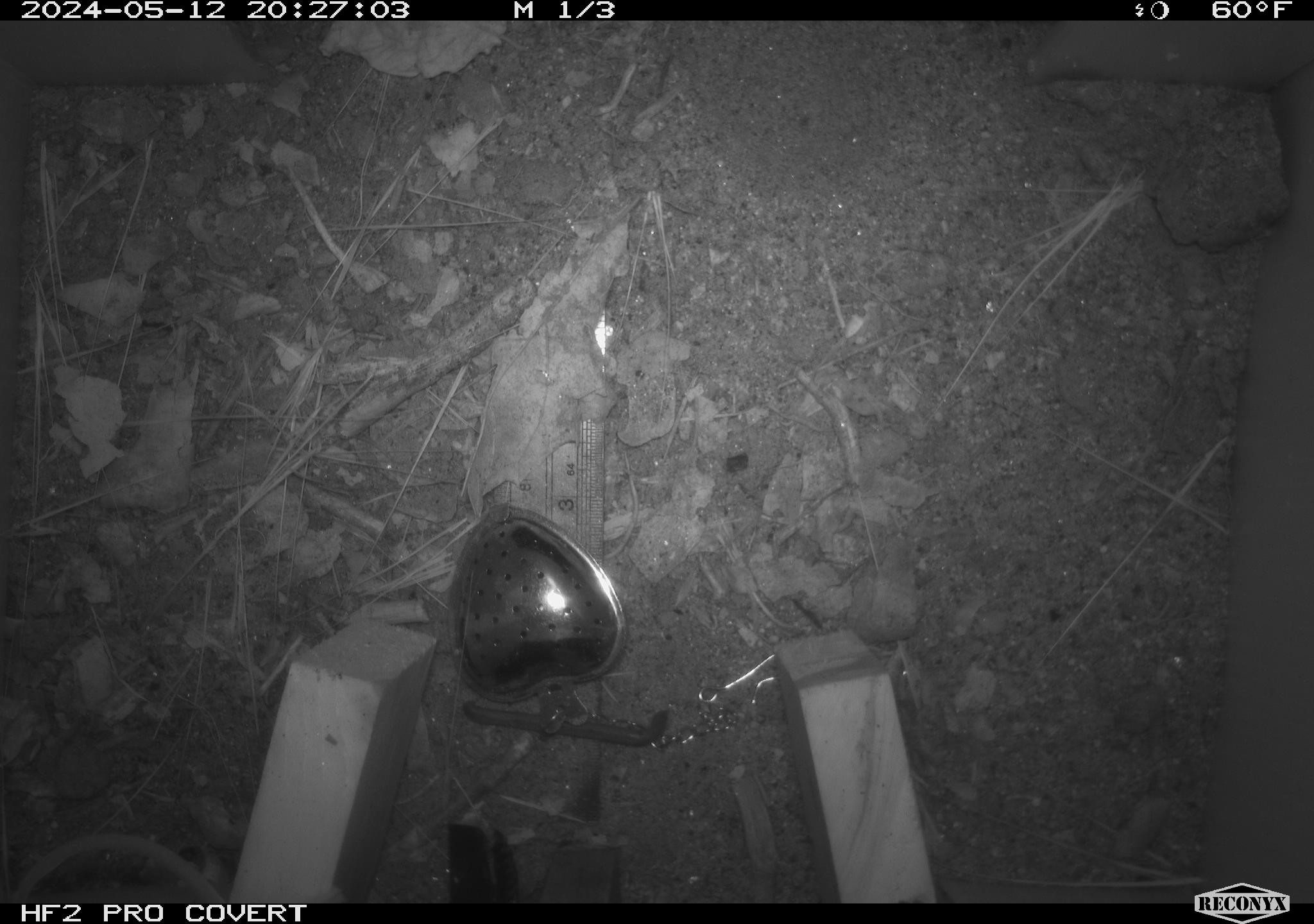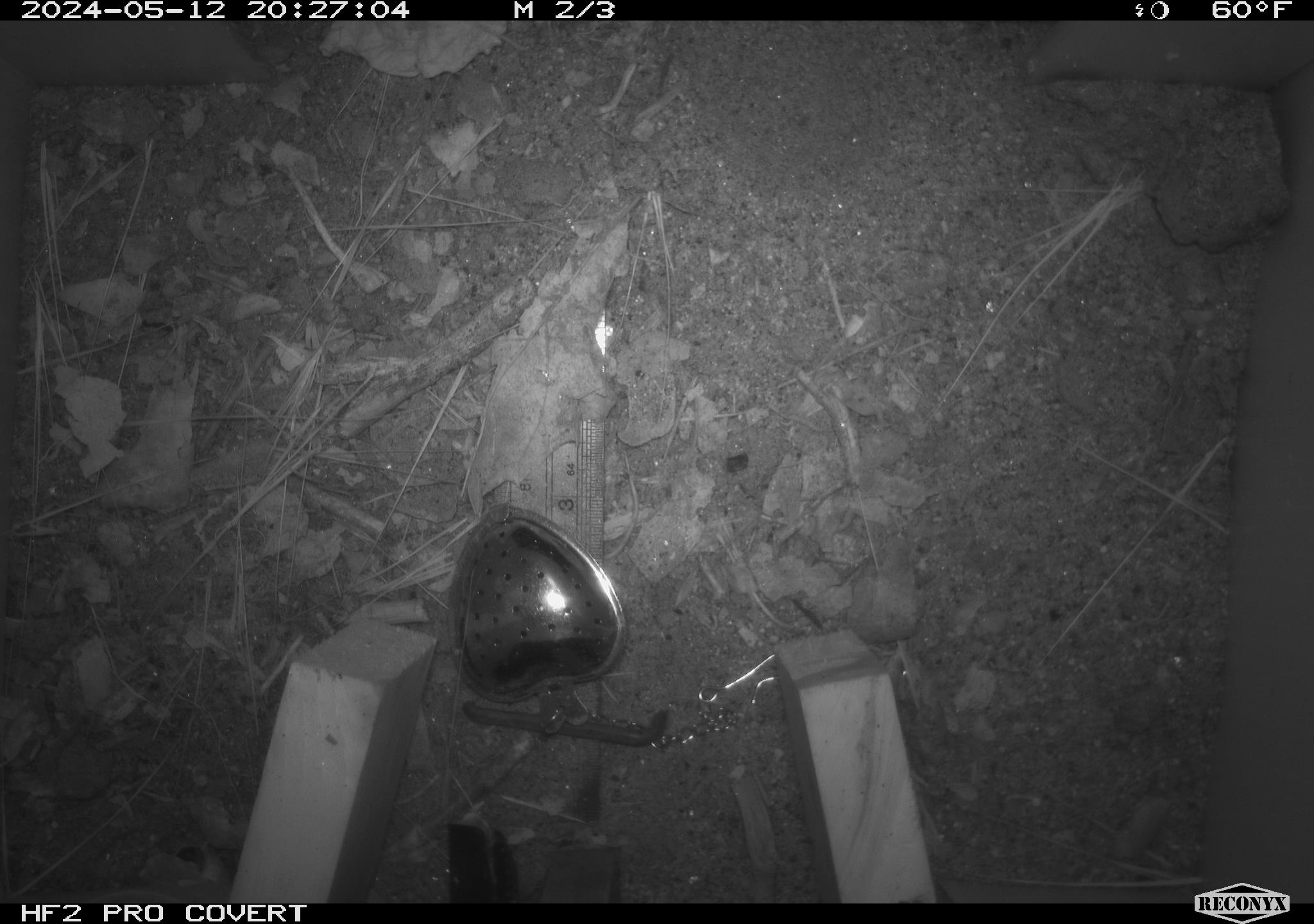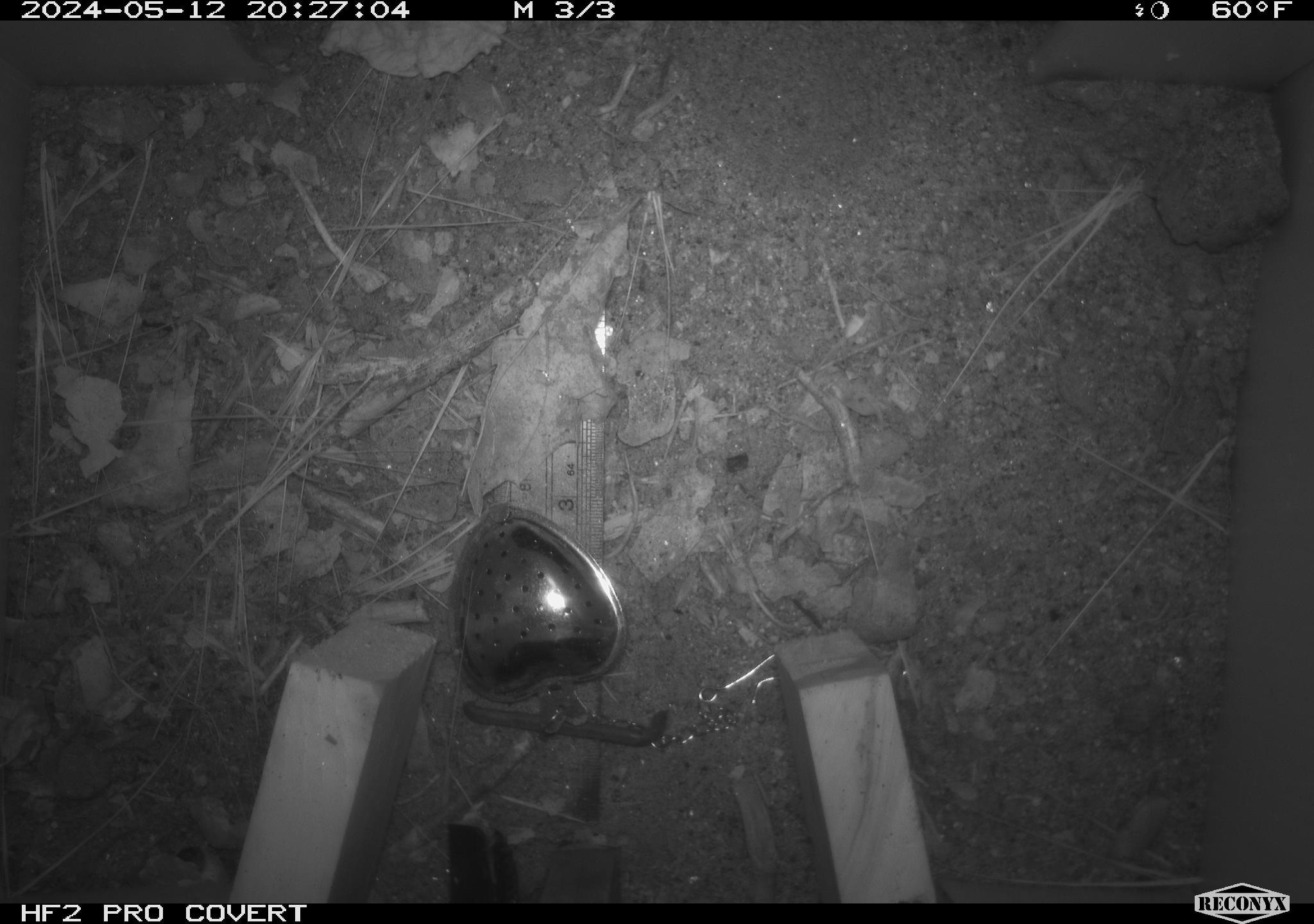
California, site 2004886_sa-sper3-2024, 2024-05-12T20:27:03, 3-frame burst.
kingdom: Animalia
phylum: Chordata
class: Mammalia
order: Rodentia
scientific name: Rodentia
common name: mouse species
Mouse species (Rodentia).